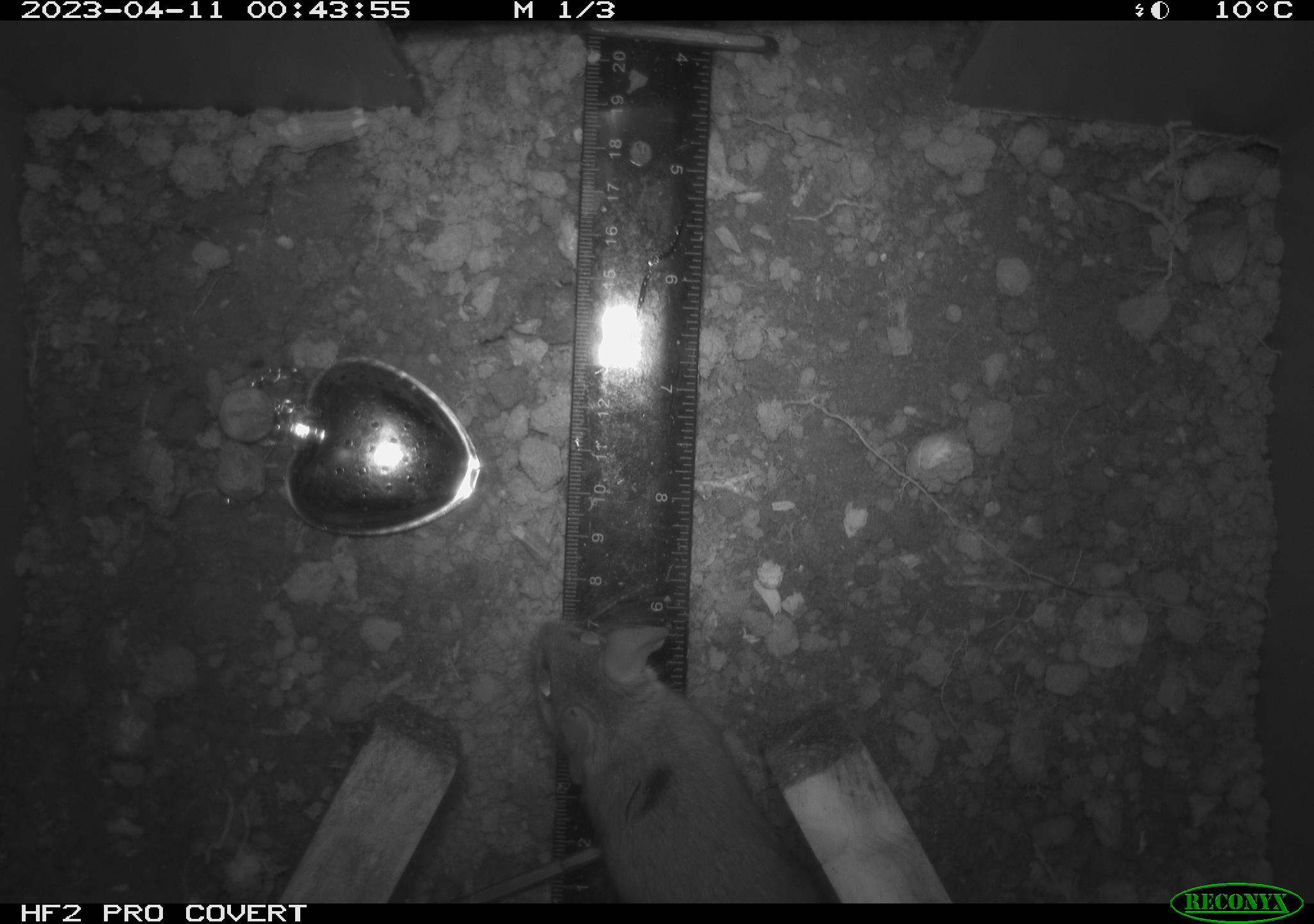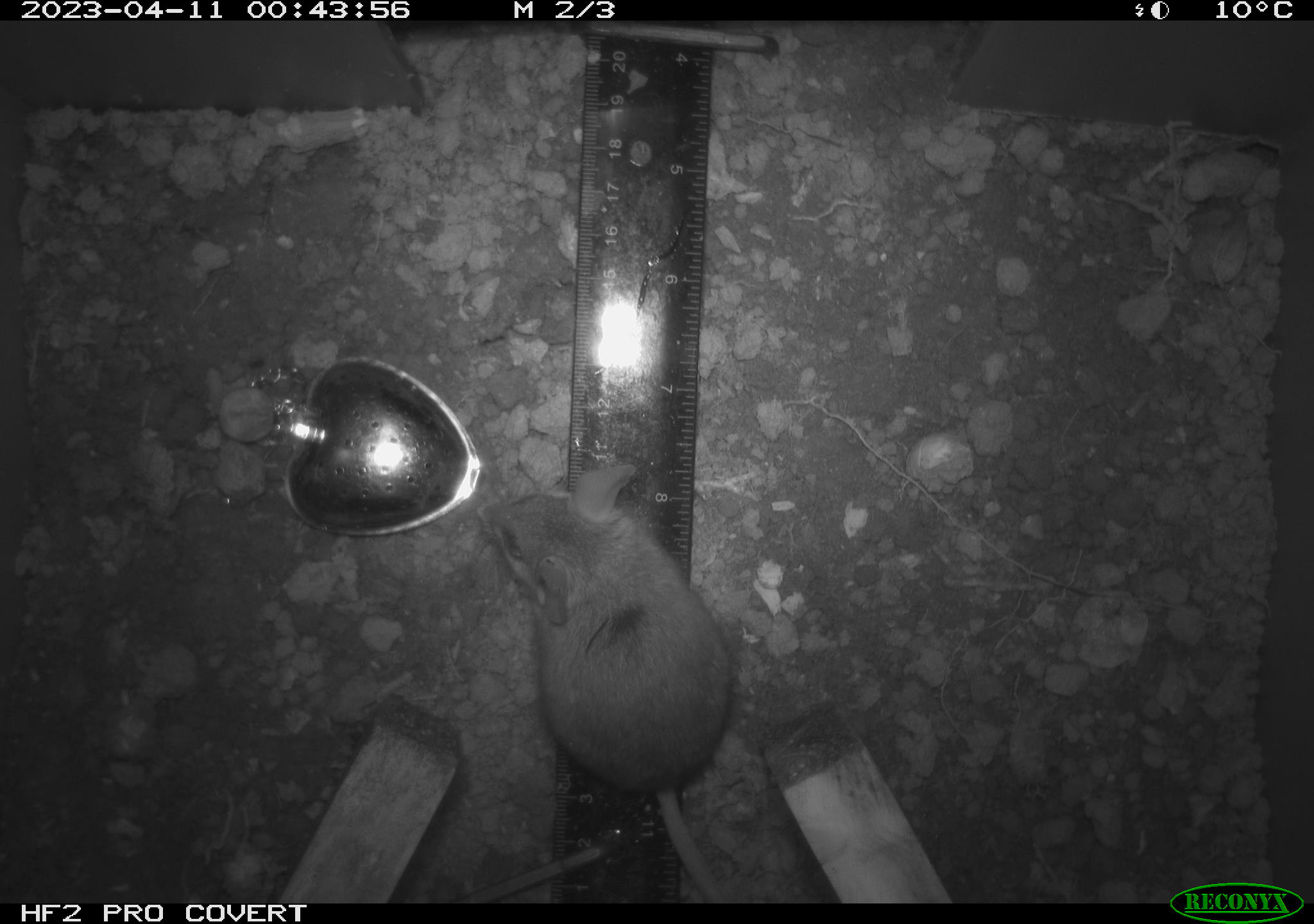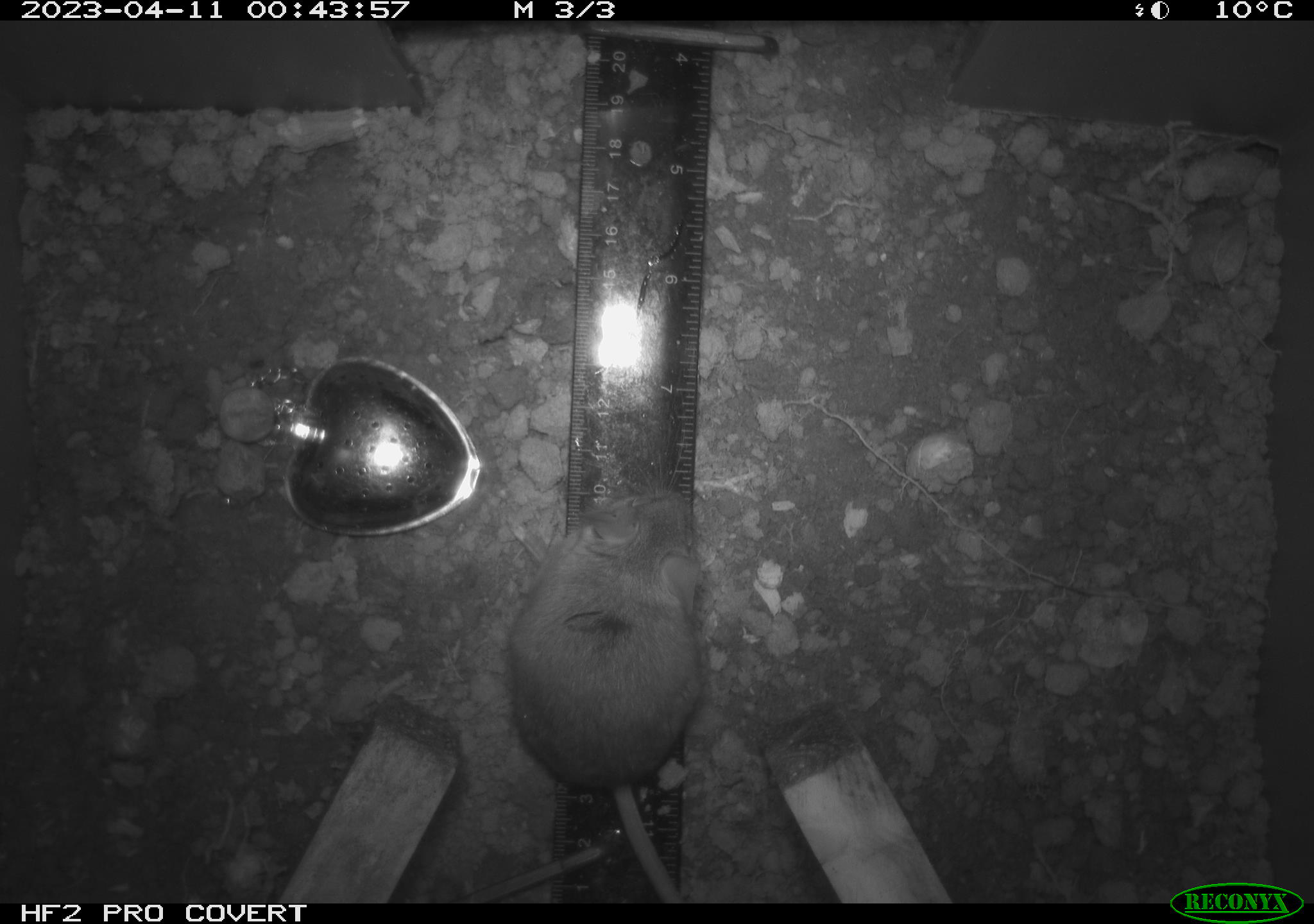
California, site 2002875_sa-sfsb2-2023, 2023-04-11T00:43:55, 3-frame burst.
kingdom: Animalia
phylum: Chordata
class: Mammalia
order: Rodentia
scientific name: Rodentia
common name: mouse species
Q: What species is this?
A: Mouse species (Rodentia).